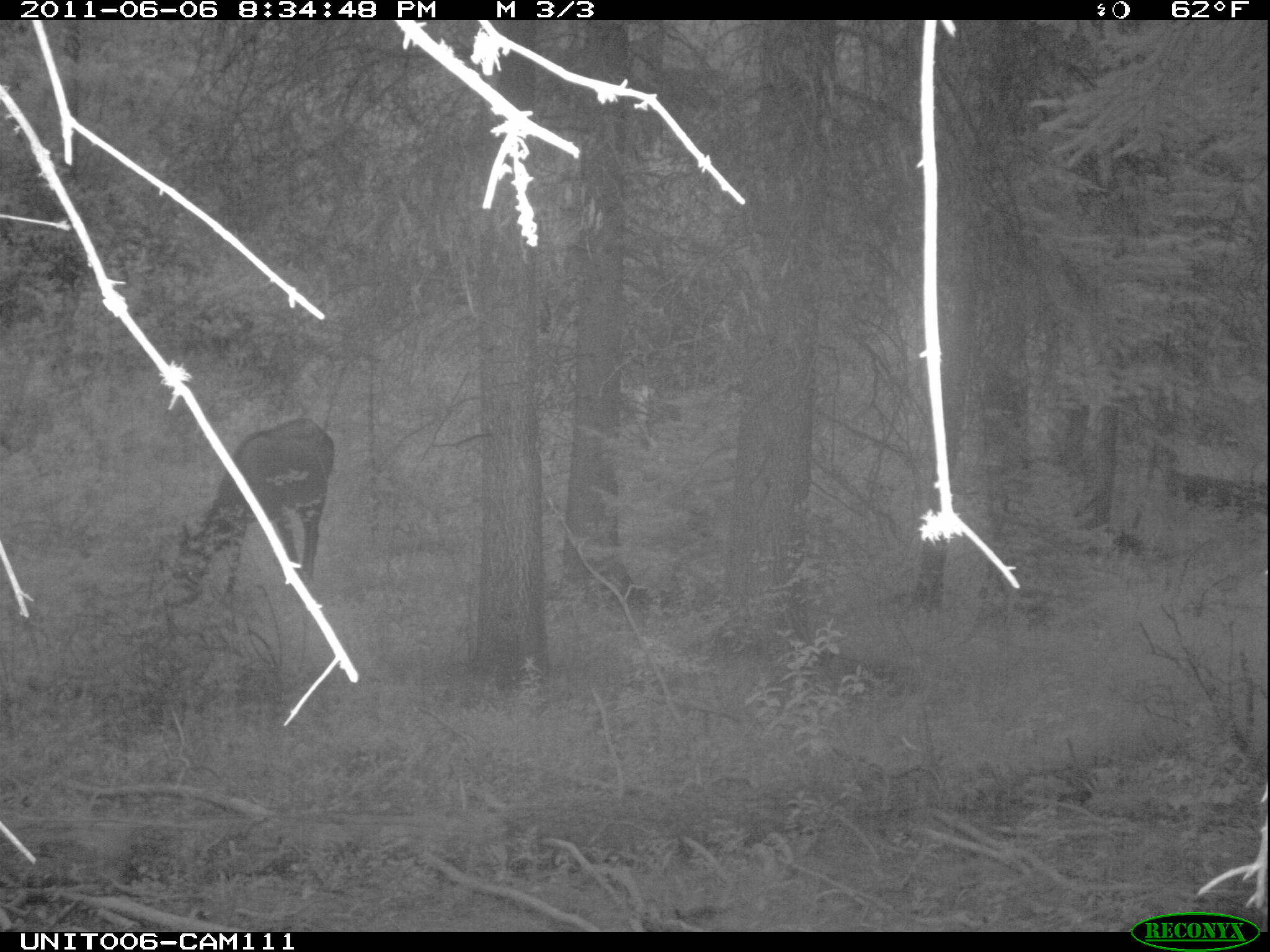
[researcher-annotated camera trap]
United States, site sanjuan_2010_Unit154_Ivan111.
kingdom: Animalia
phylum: Chordata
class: Mammalia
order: Artiodactyla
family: Cervidae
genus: Cervus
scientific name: Cervus elaphus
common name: red deer